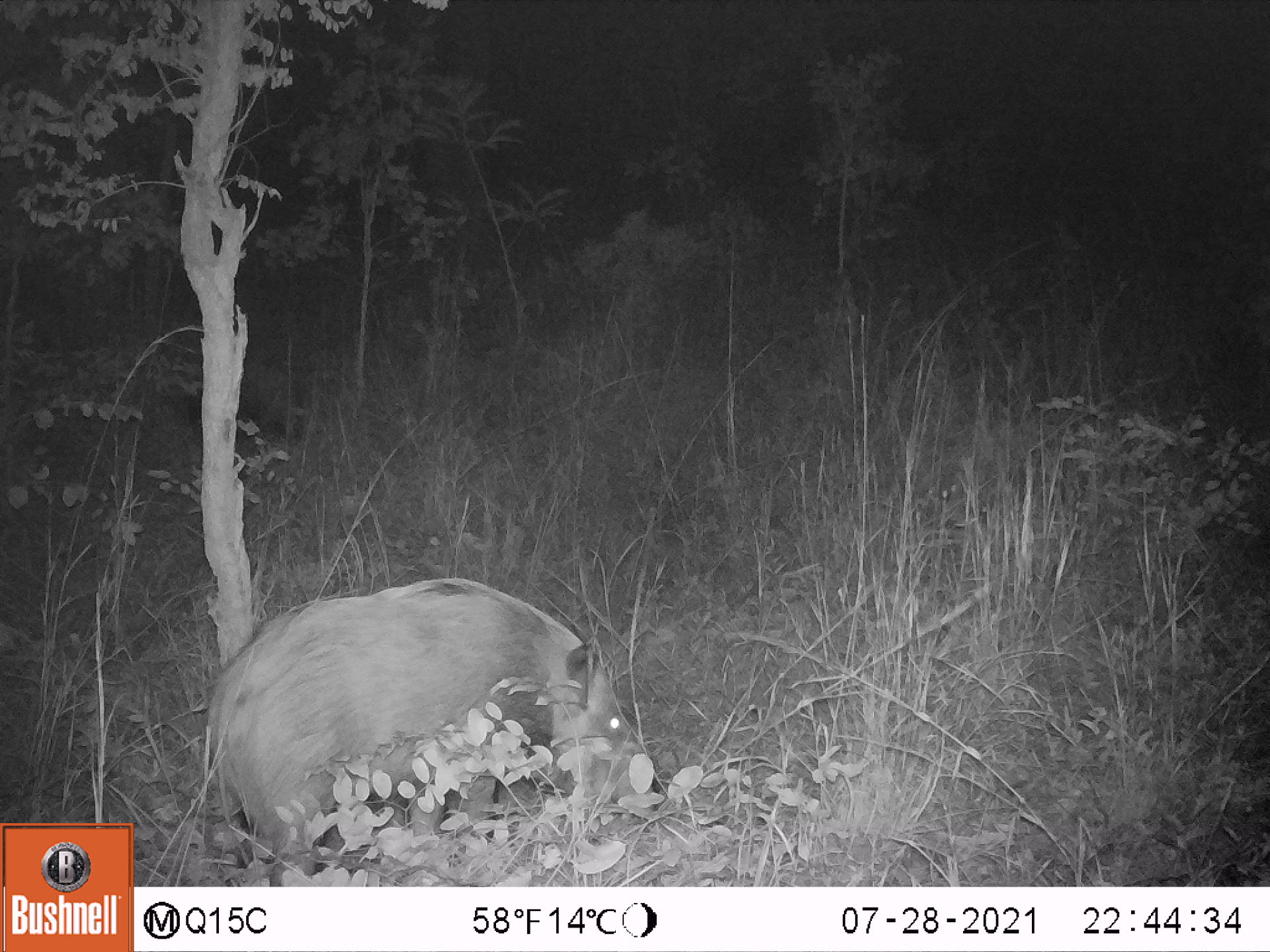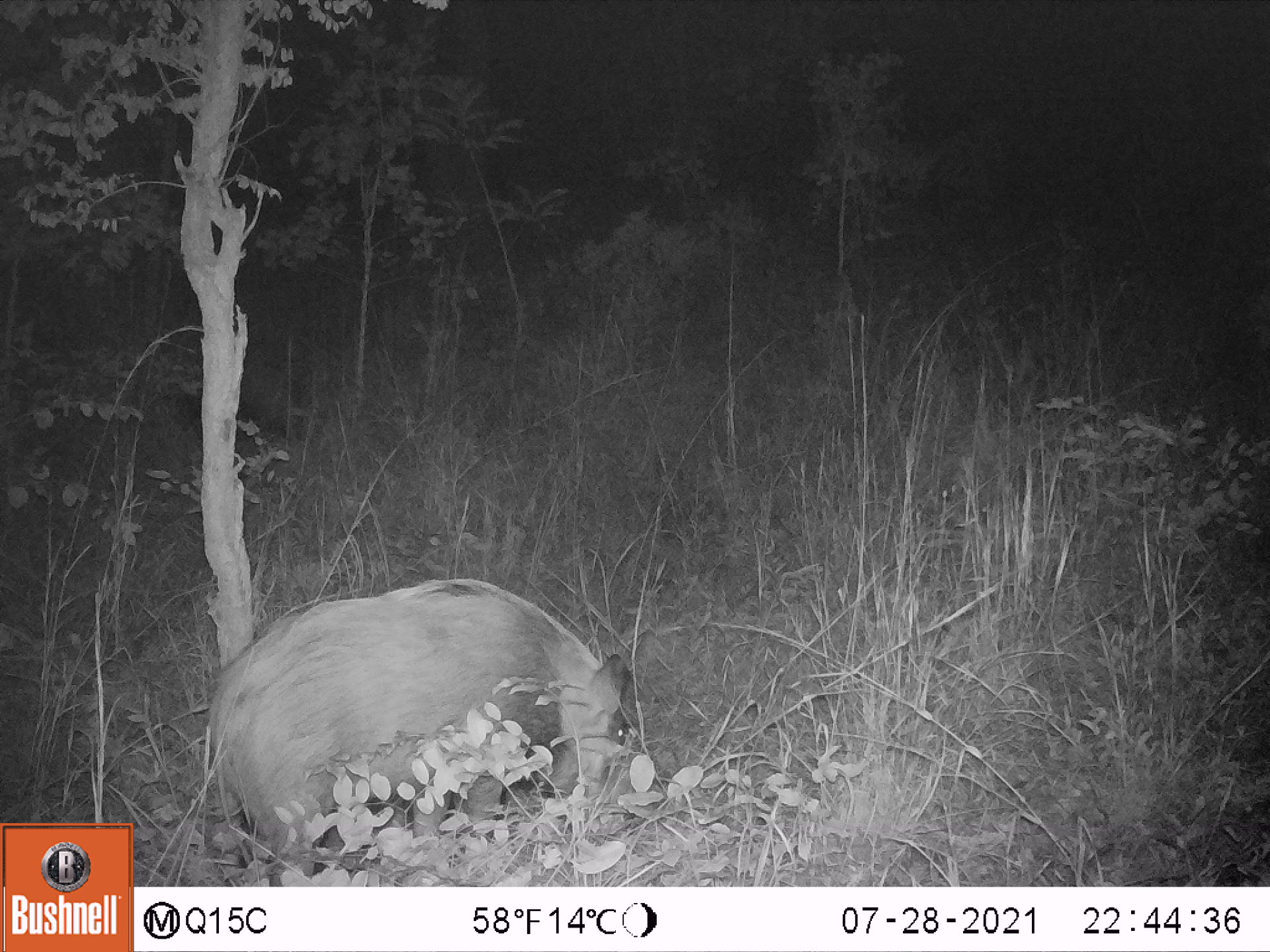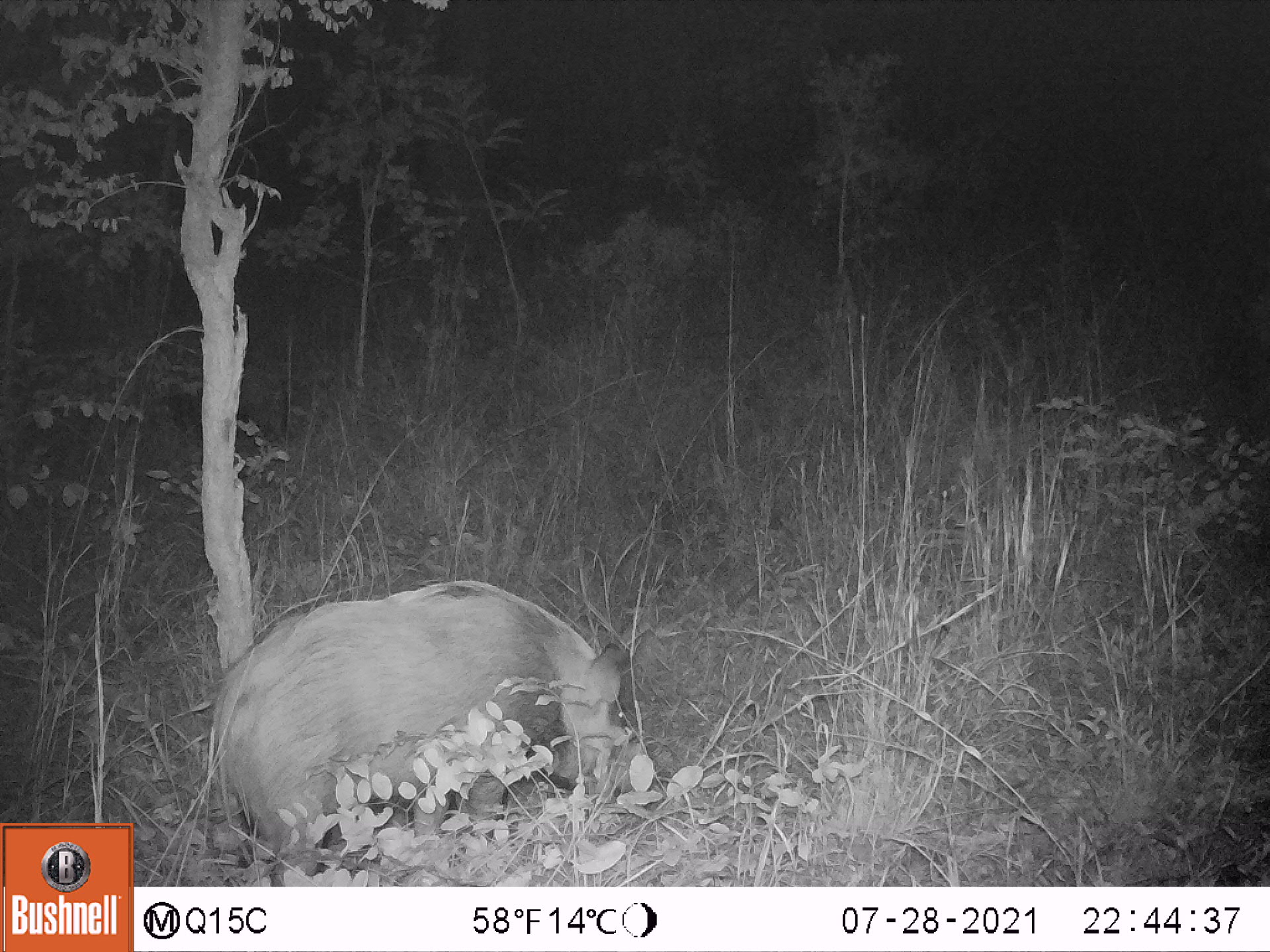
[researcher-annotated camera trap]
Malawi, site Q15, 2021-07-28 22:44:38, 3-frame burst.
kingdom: Animalia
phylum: Chordata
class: Mammalia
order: Artiodactyla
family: Suidae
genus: Potamochoerus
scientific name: Potamochoerus larvatus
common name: bushpig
Bushpig (Potamochoerus larvatus), count 2.